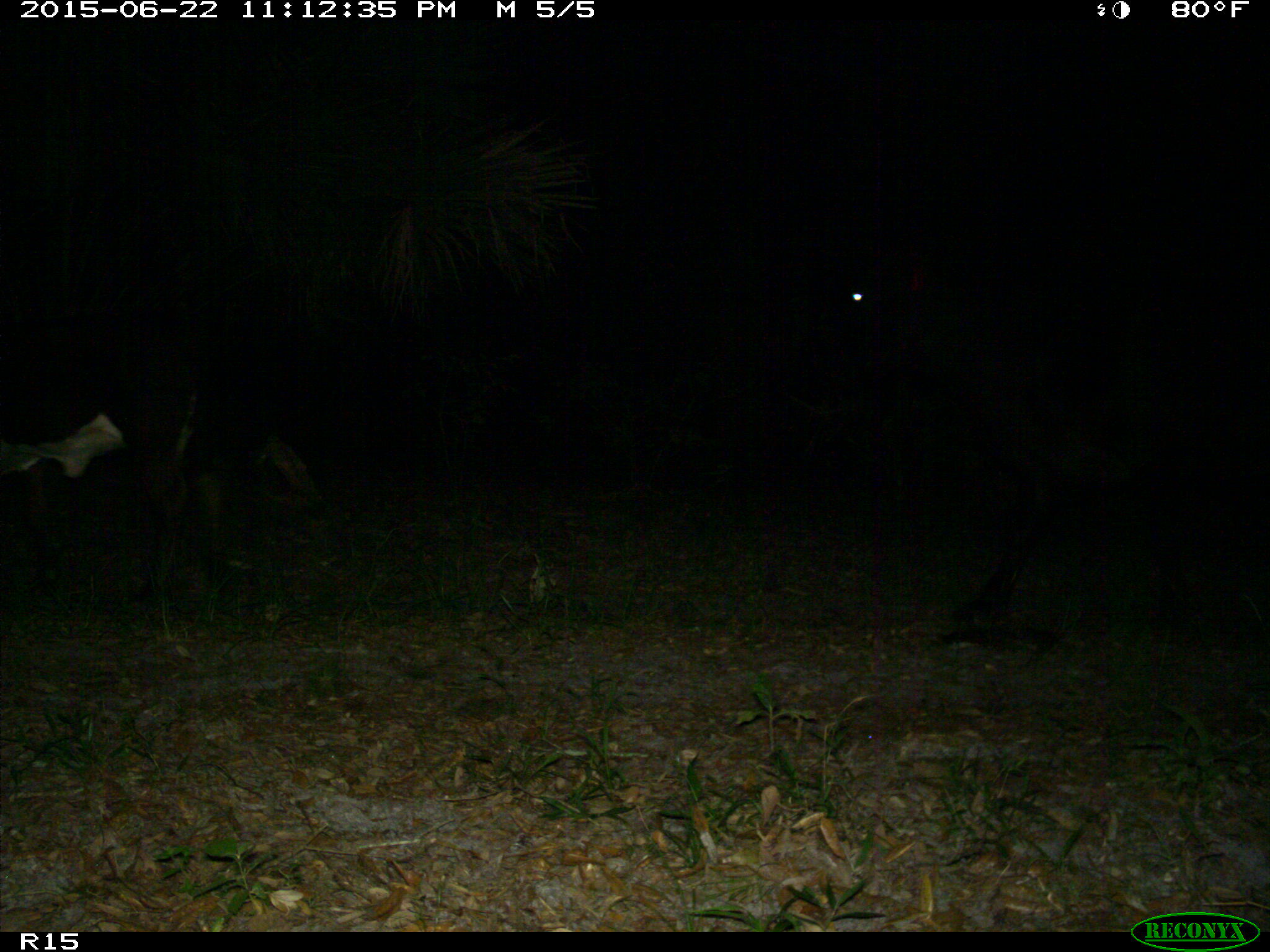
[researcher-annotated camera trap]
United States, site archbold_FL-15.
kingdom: Animalia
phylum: Chordata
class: Mammalia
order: Artiodactyla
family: Bovidae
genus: Bos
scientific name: Bos taurus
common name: domestic cow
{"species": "Bos taurus (domestic cow)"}